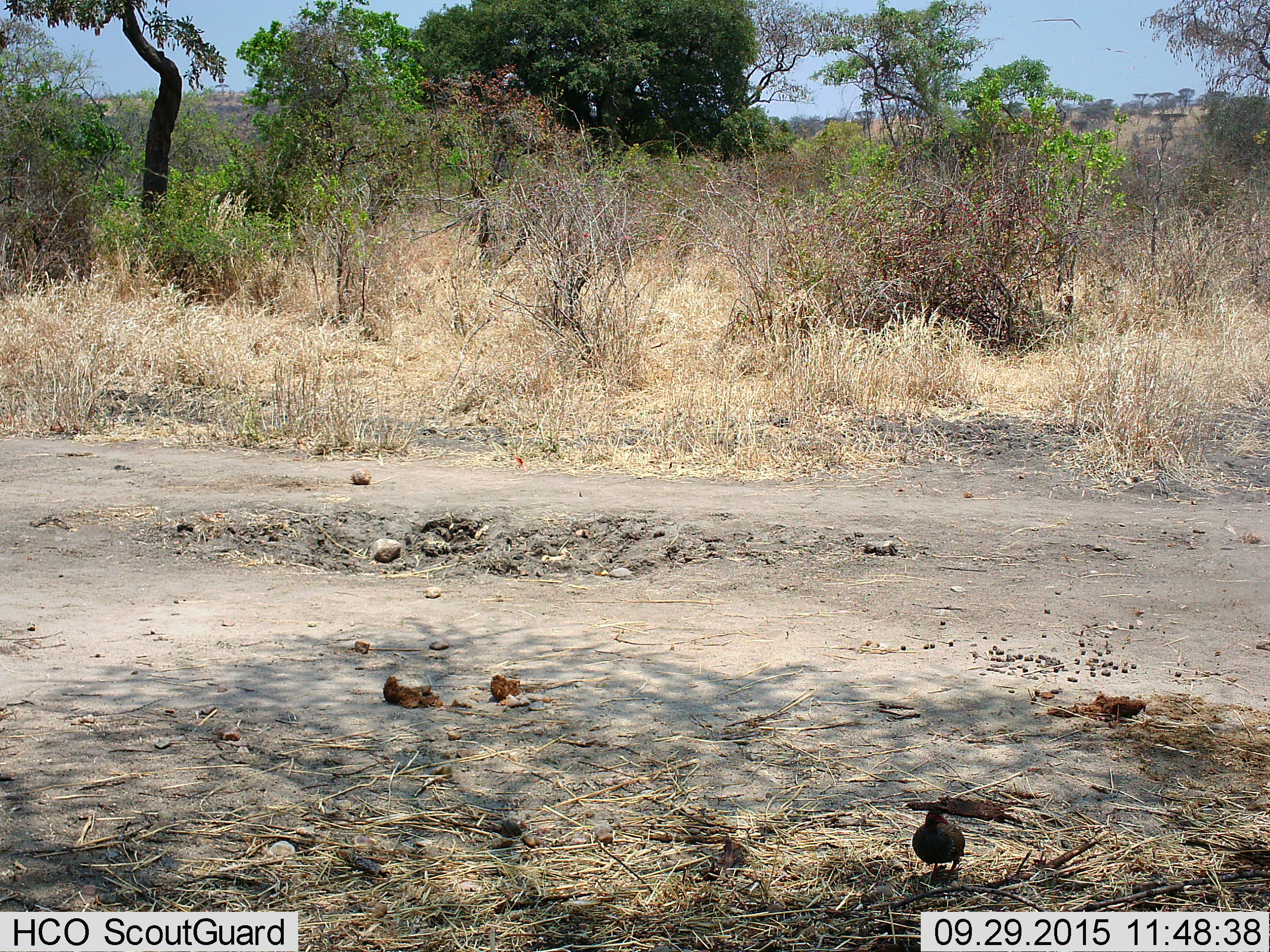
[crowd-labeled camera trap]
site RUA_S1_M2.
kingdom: Animalia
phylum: Chordata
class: Aves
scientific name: Aves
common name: bird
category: birdother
Birdother (bird) (Aves), count 1. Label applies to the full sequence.